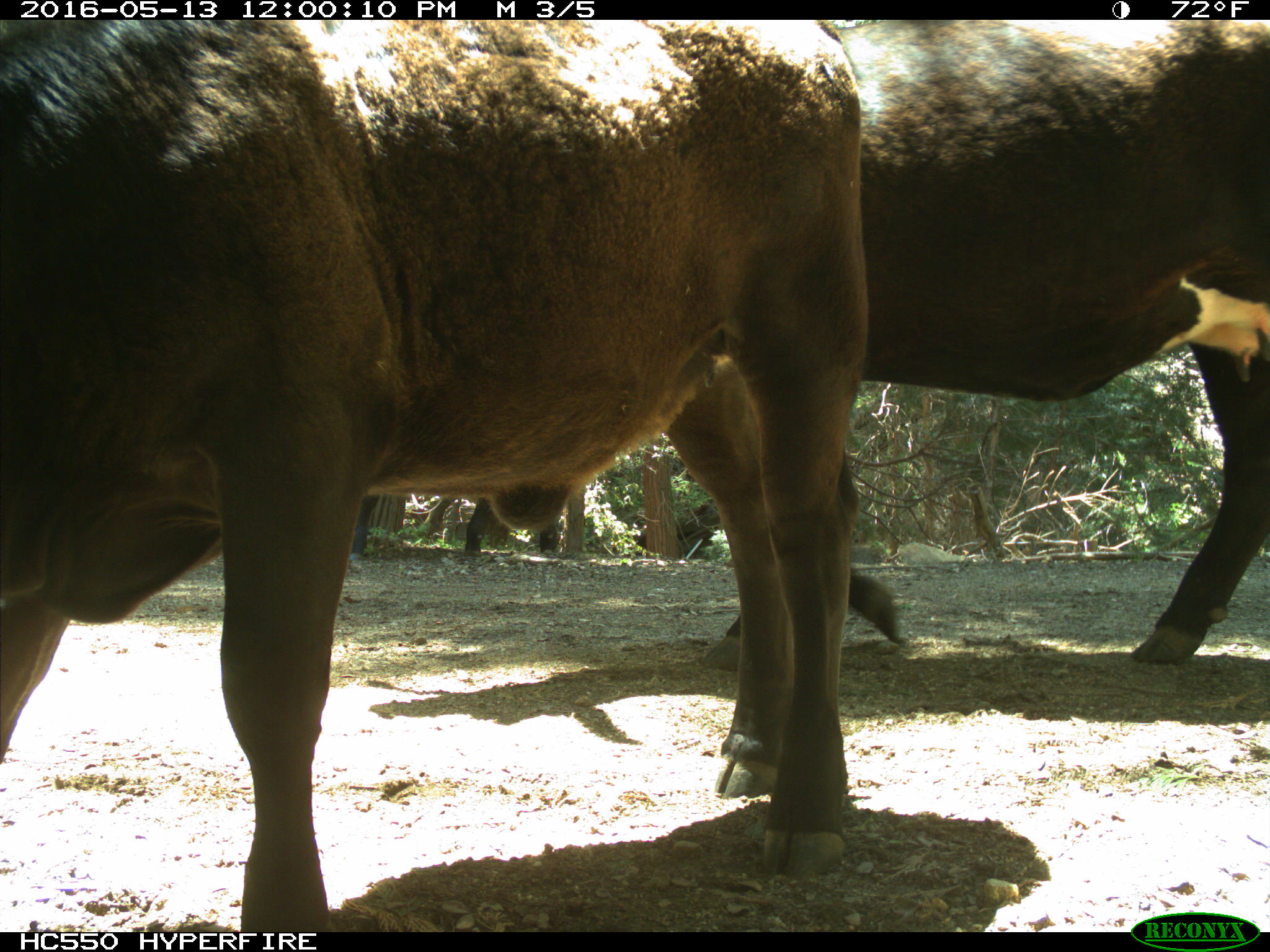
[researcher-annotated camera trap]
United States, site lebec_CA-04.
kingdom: Animalia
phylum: Chordata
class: Mammalia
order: Artiodactyla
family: Bovidae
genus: Bos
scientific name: Bos taurus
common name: domestic cow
Bos taurus (domestic cow).